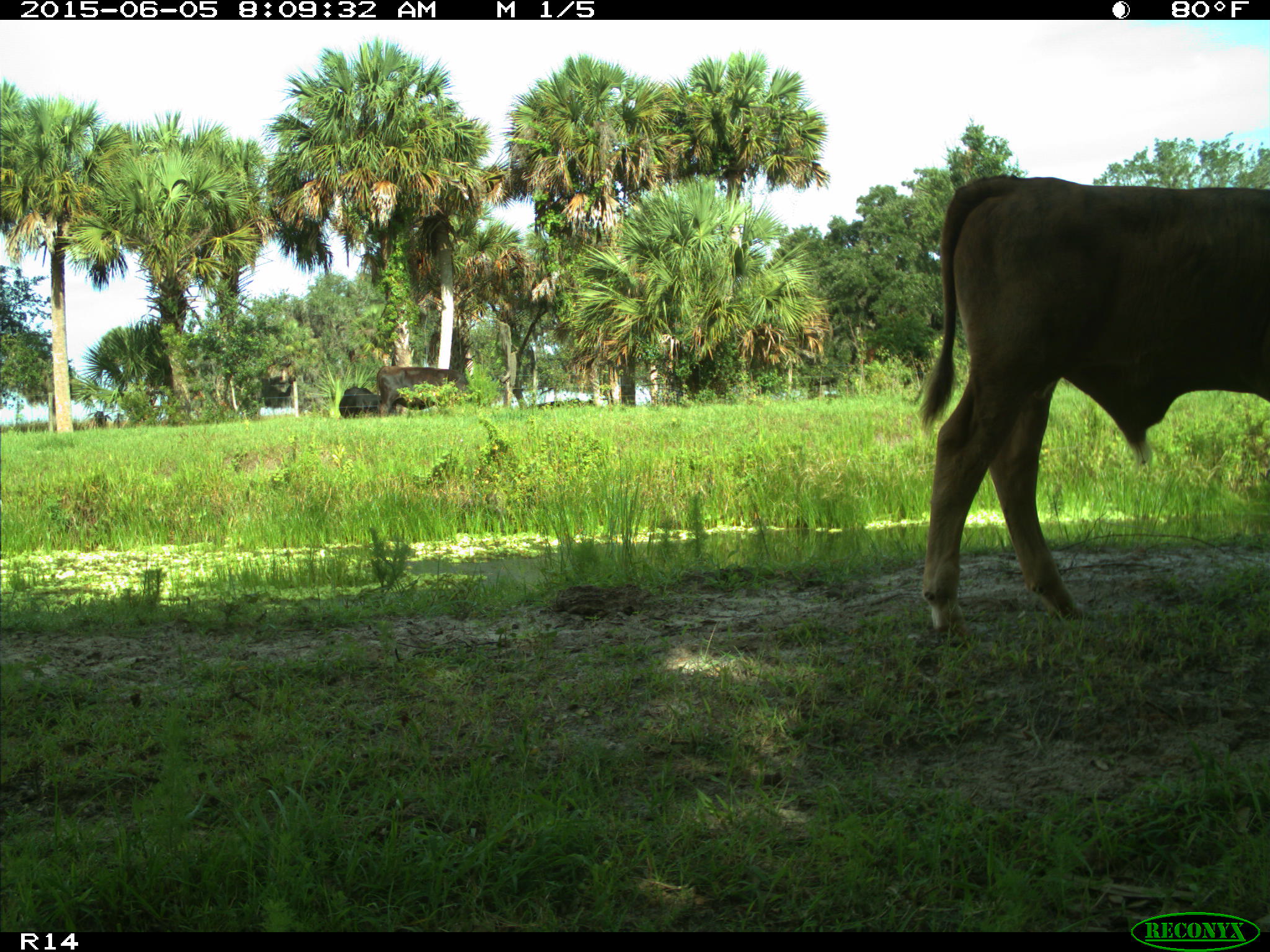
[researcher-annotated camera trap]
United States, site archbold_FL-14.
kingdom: Animalia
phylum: Chordata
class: Mammalia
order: Artiodactyla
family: Bovidae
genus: Bos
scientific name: Bos taurus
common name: domestic cow